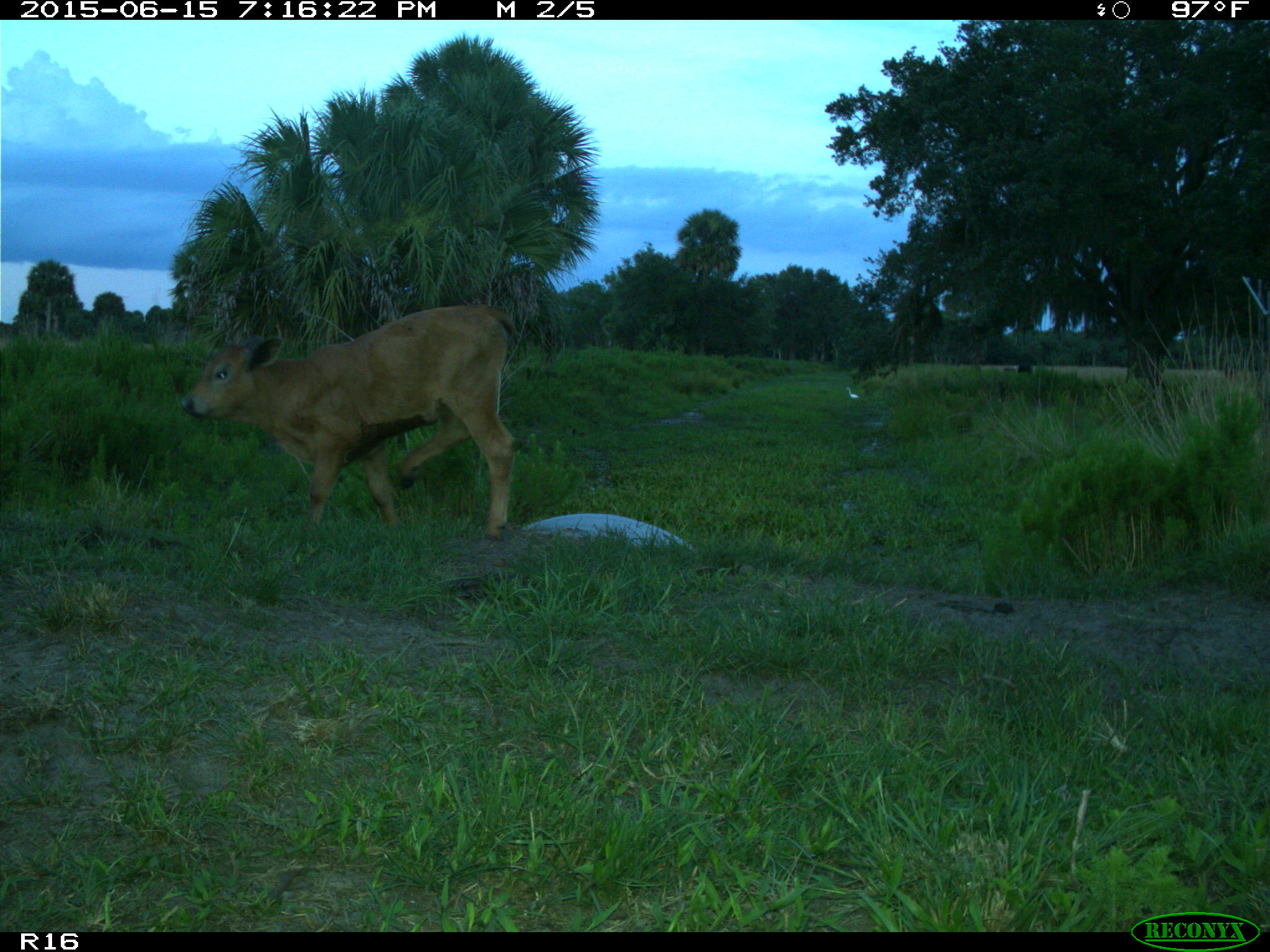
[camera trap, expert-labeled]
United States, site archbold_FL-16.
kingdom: Animalia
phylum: Chordata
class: Mammalia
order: Artiodactyla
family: Bovidae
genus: Bos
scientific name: Bos taurus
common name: domestic cow